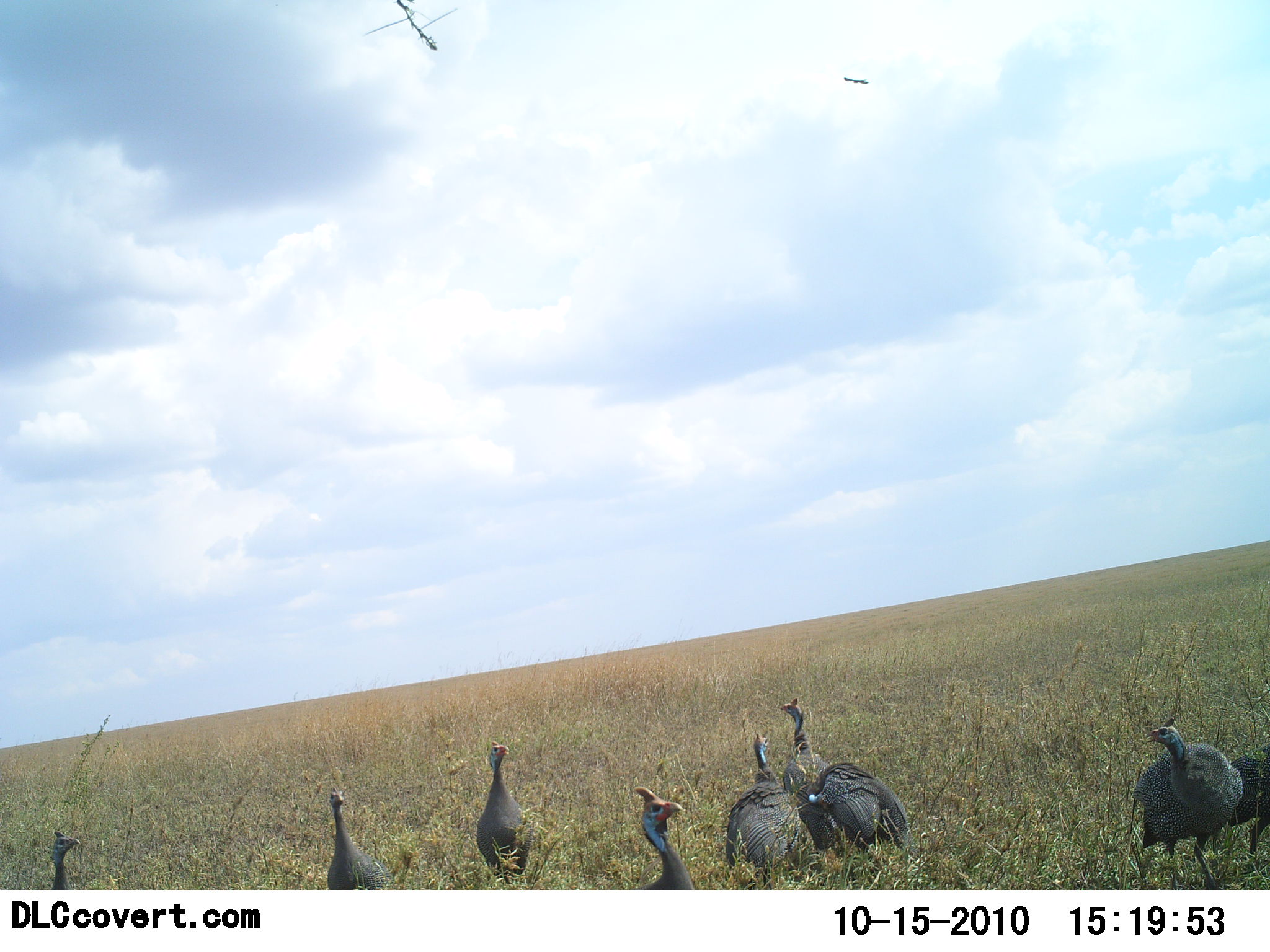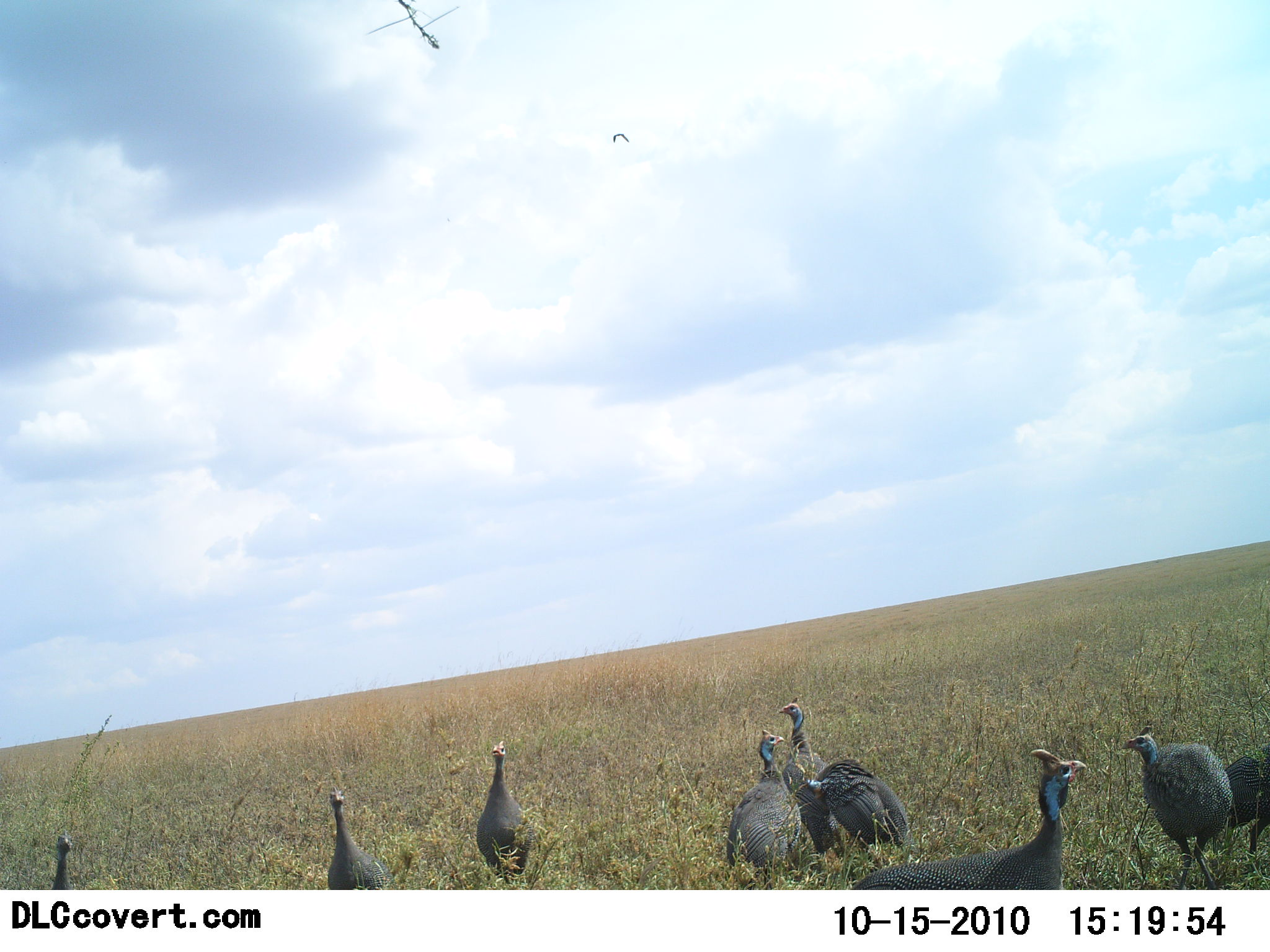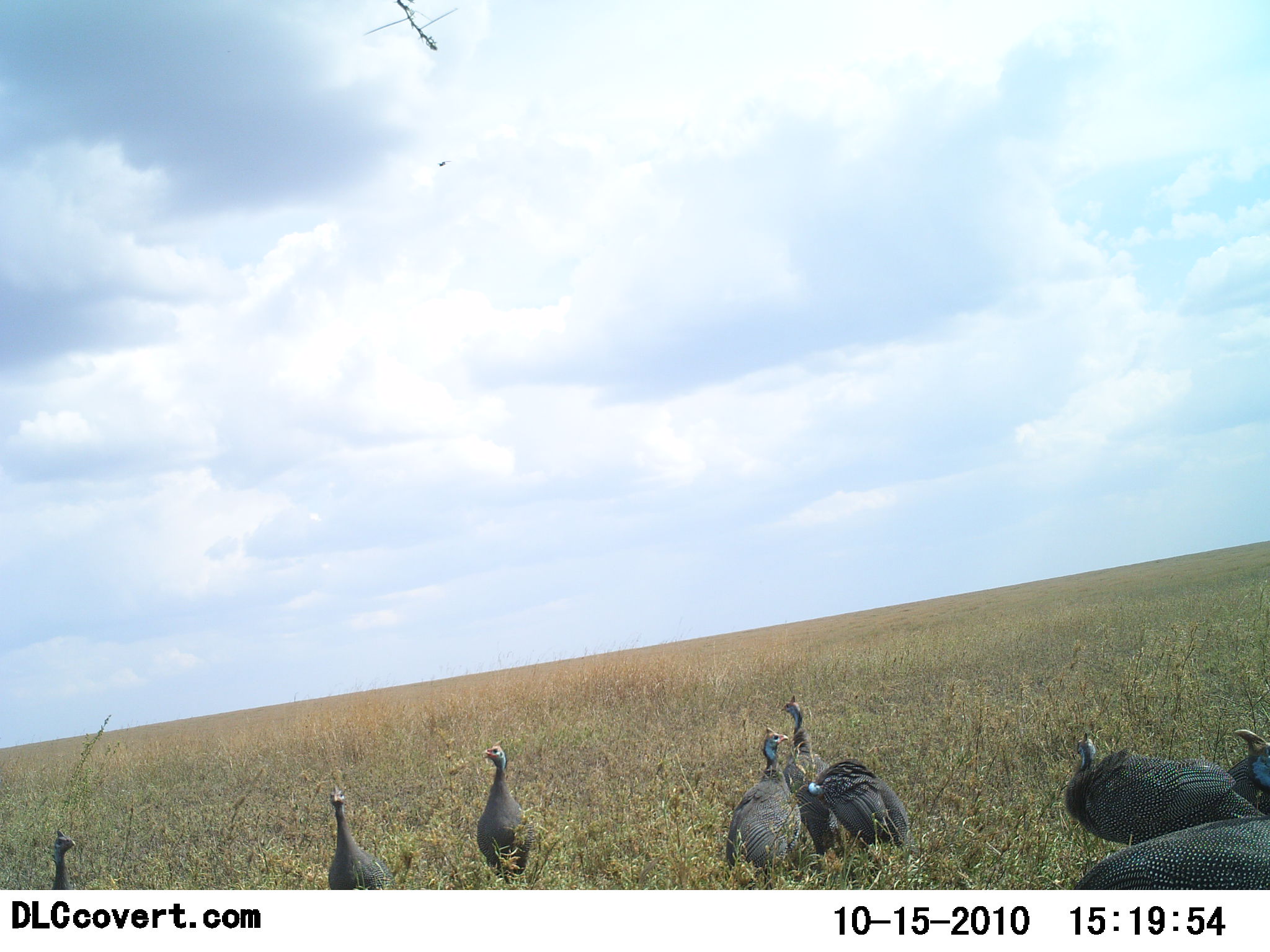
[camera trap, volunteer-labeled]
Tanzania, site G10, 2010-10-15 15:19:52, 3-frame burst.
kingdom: Animalia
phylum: Chordata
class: Aves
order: Galliformes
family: Numididae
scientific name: Numididae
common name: guinea fowl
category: guineafowl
Guineafowl (guinea fowl) (Numididae), count 9. Behavior (volunteer vote fractions): standing 79%, resting 5%, moving 53%, interacting 5%. Young present (vote fraction): 0%. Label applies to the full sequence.